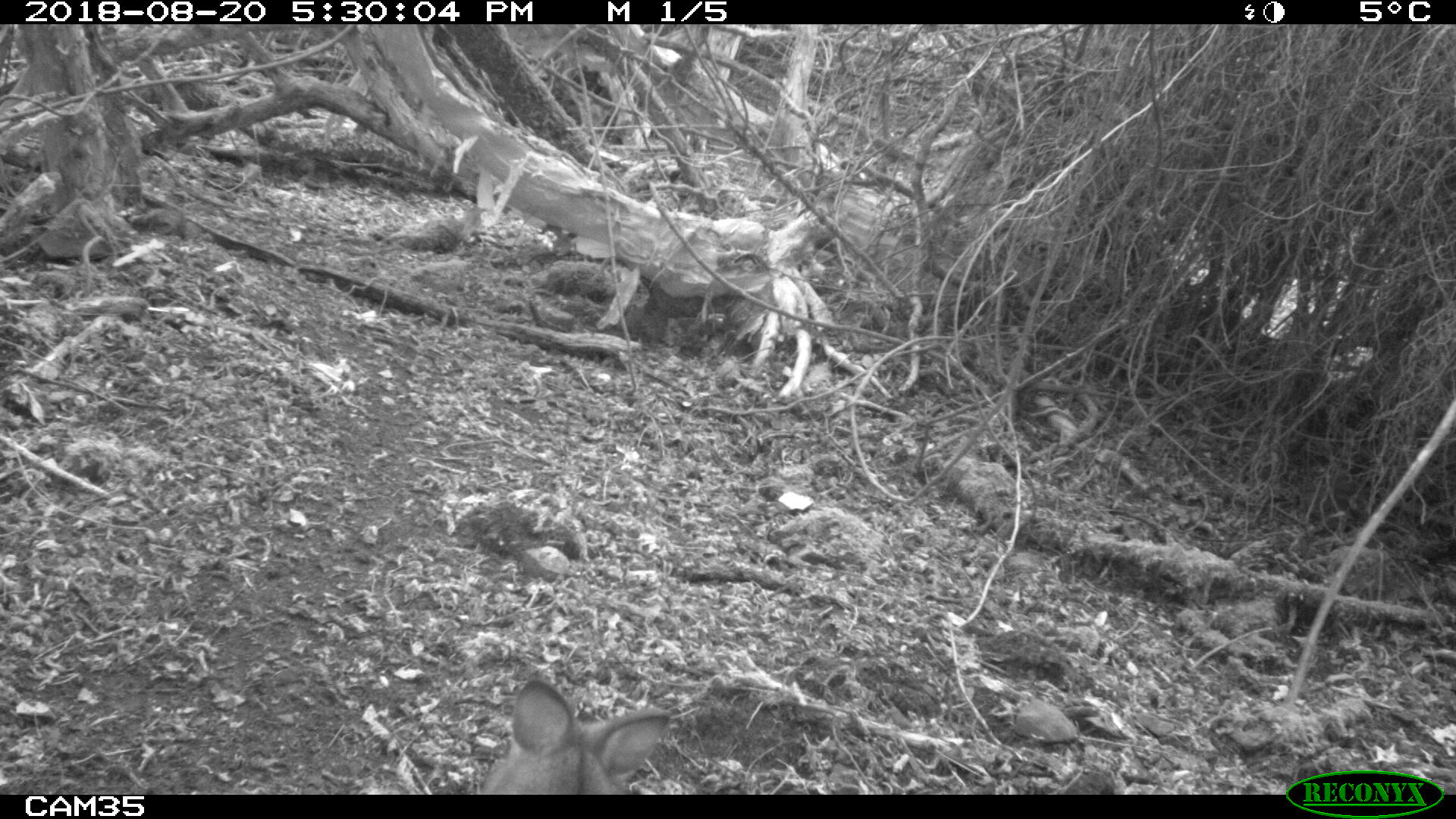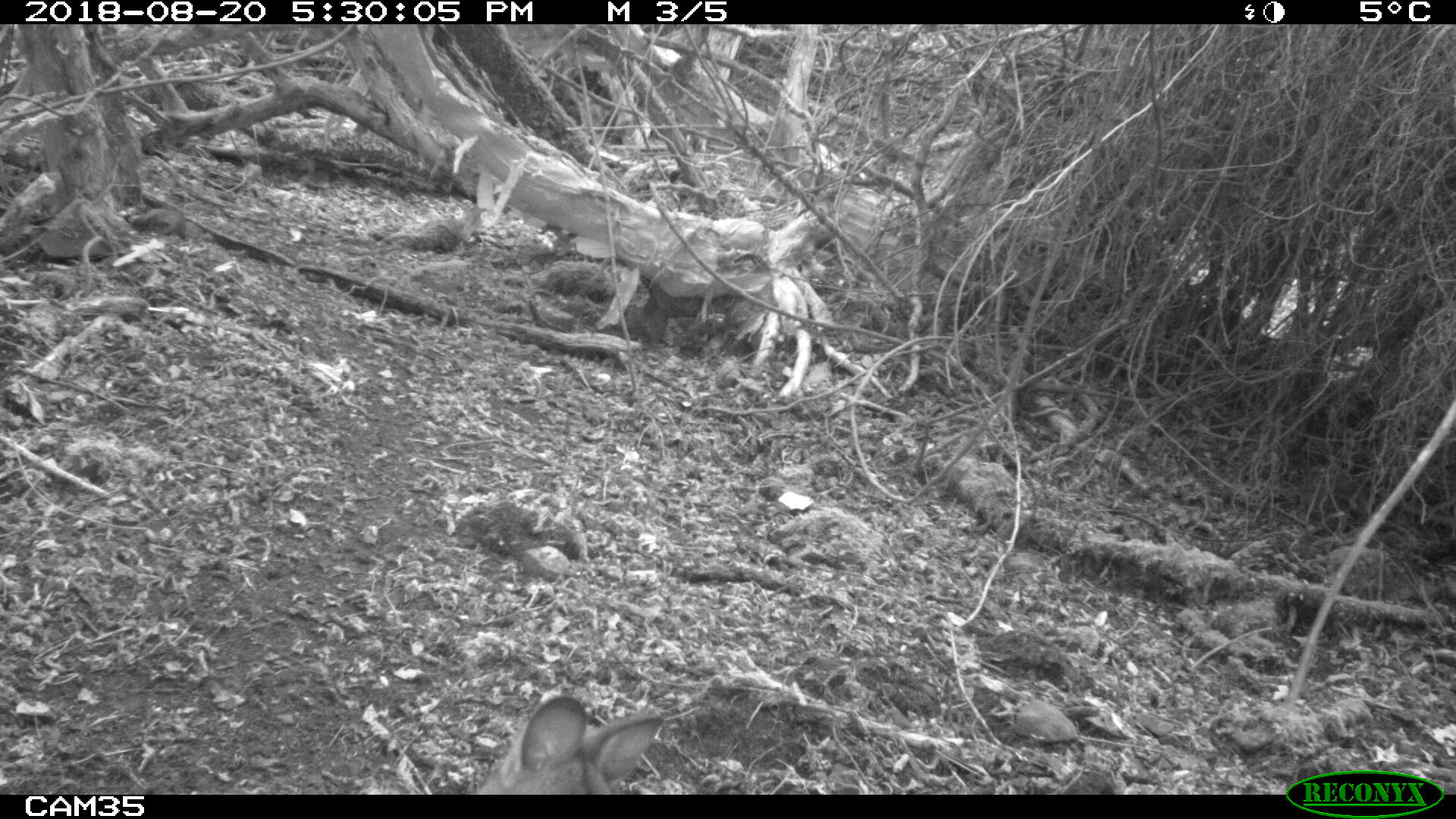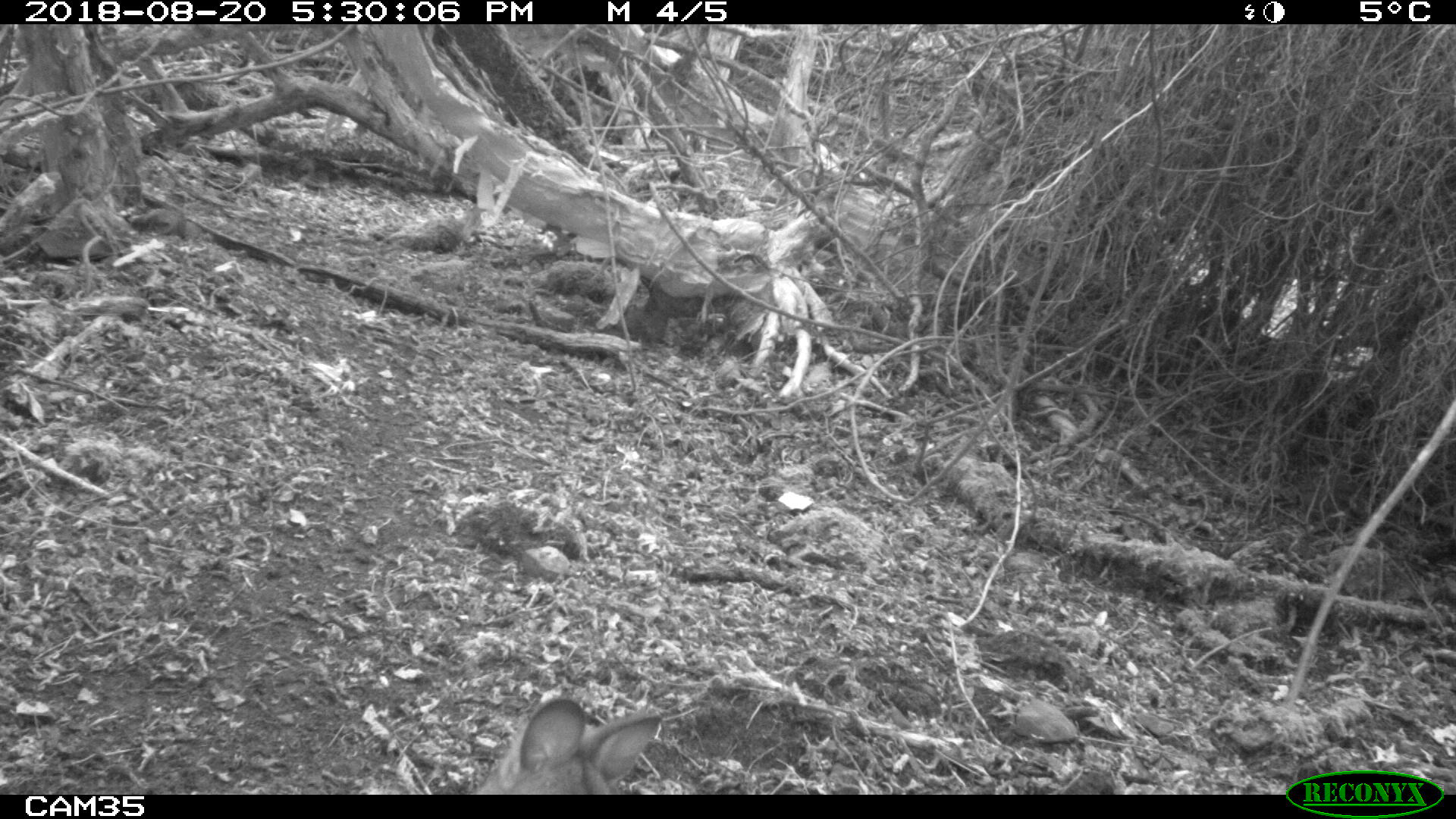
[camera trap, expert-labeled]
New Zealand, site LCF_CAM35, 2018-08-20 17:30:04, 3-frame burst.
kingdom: Animalia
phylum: Chordata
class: Mammalia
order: Diprotodontia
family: Macropodidae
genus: Notamacropus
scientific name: Notamacropus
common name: wallaby